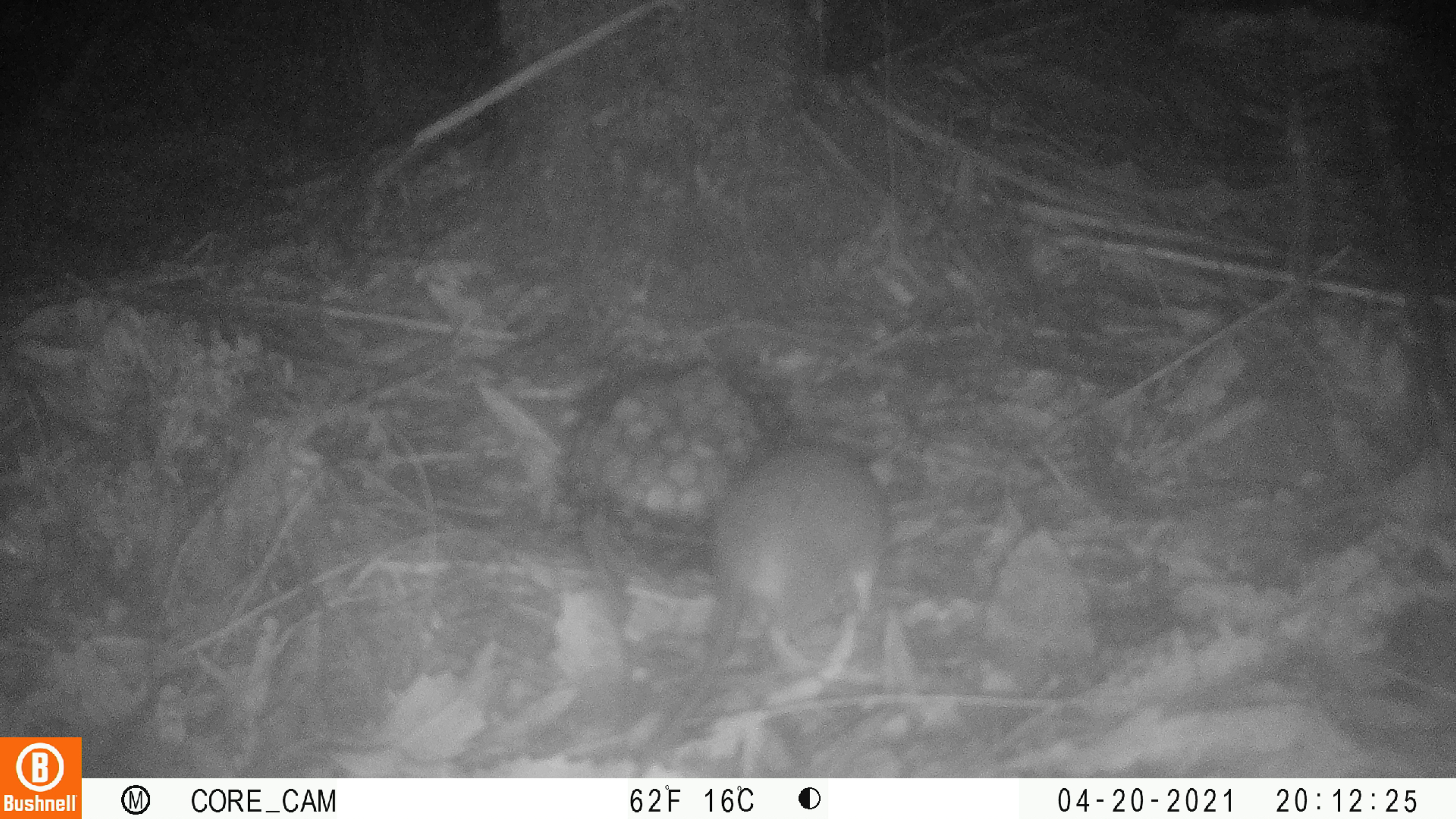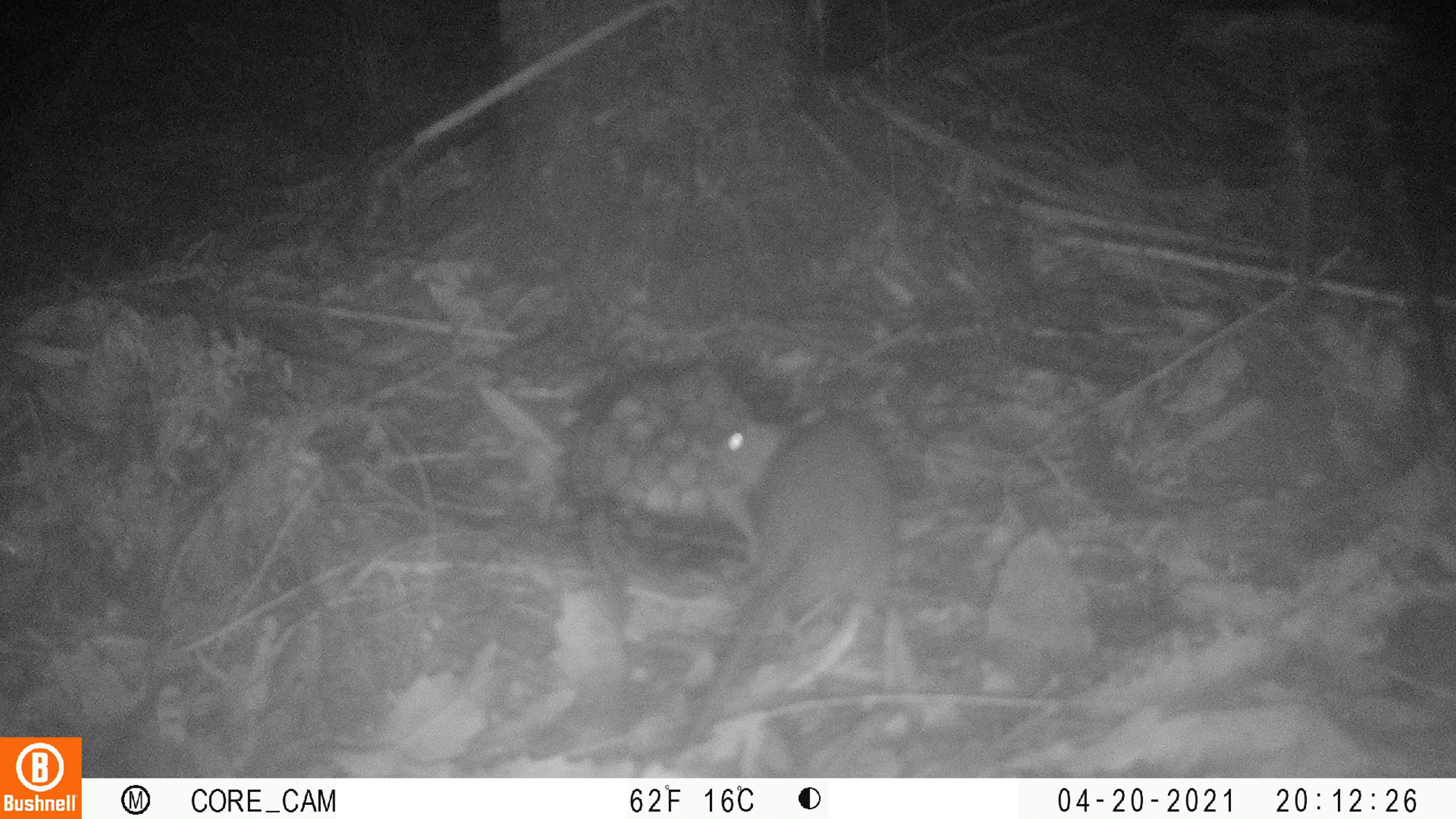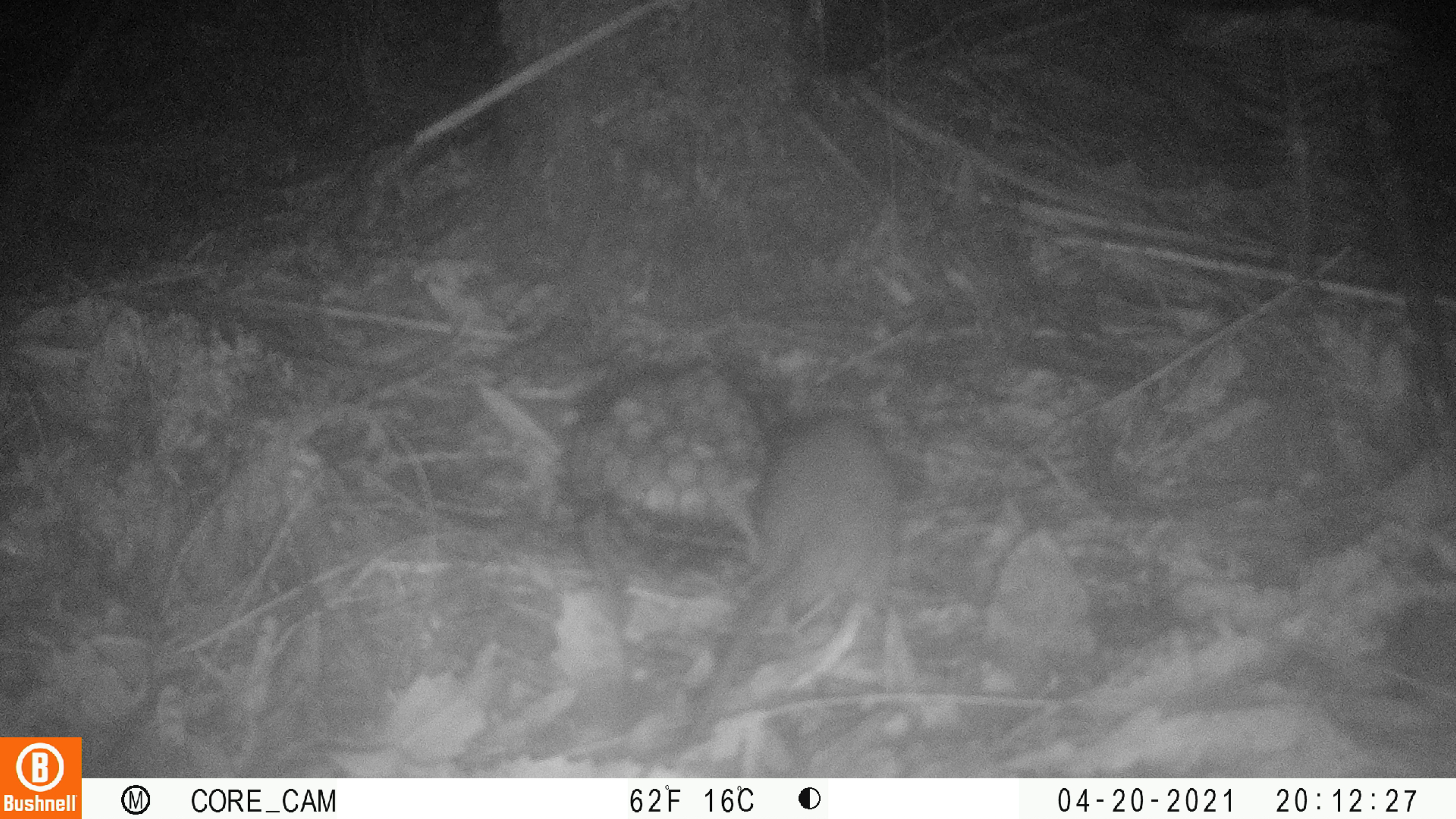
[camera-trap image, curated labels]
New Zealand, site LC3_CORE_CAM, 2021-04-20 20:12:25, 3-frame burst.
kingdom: Animalia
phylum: Chordata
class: Mammalia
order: Rodentia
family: Muridae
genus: Rattus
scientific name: Rattus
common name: rat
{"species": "rat (Rattus)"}